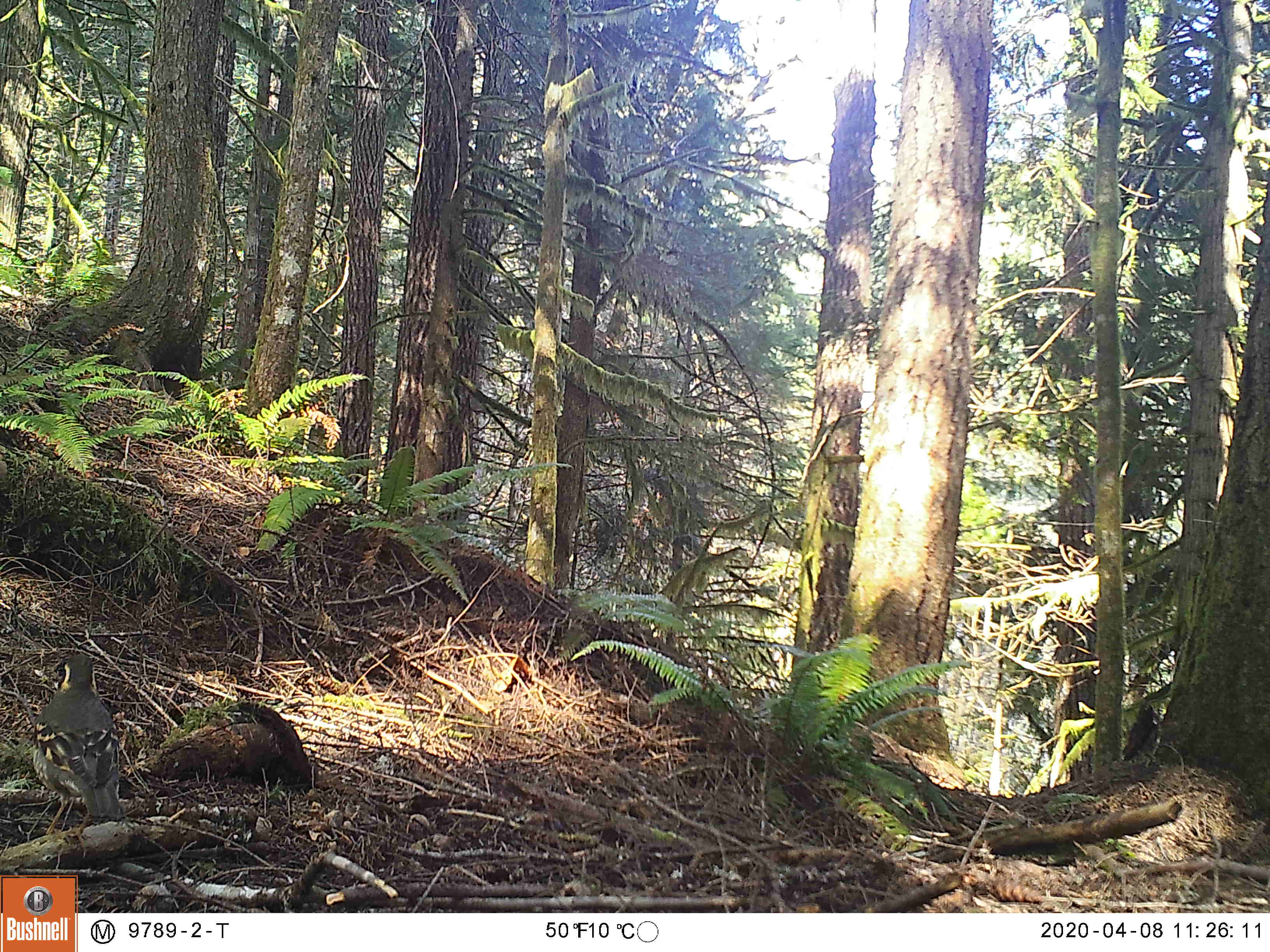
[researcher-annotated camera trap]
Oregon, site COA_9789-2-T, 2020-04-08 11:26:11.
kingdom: Animalia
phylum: Chordata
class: Aves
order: Passeriformes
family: Turdidae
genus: Ixoreus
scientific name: Ixoreus naevius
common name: varied thrush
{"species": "varied thrush (Ixoreus naevius)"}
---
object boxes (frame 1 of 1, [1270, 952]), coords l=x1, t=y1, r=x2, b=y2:
varied thrush: l=30, t=654, r=124, b=837